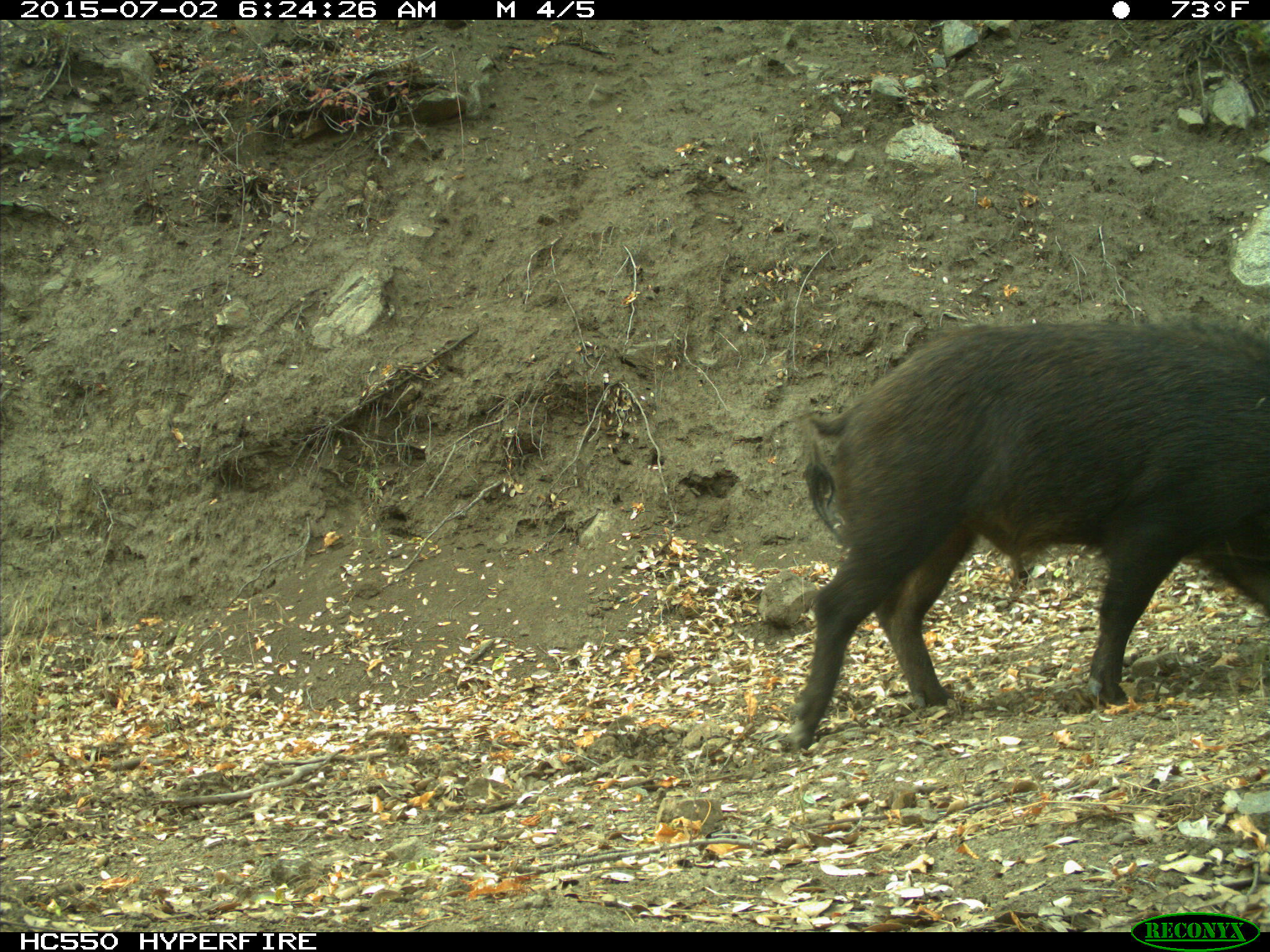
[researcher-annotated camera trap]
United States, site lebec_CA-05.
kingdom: Animalia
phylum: Chordata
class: Mammalia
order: Artiodactyla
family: Suidae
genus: Sus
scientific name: Sus scrofa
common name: wild boar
Sus scrofa (wild boar).